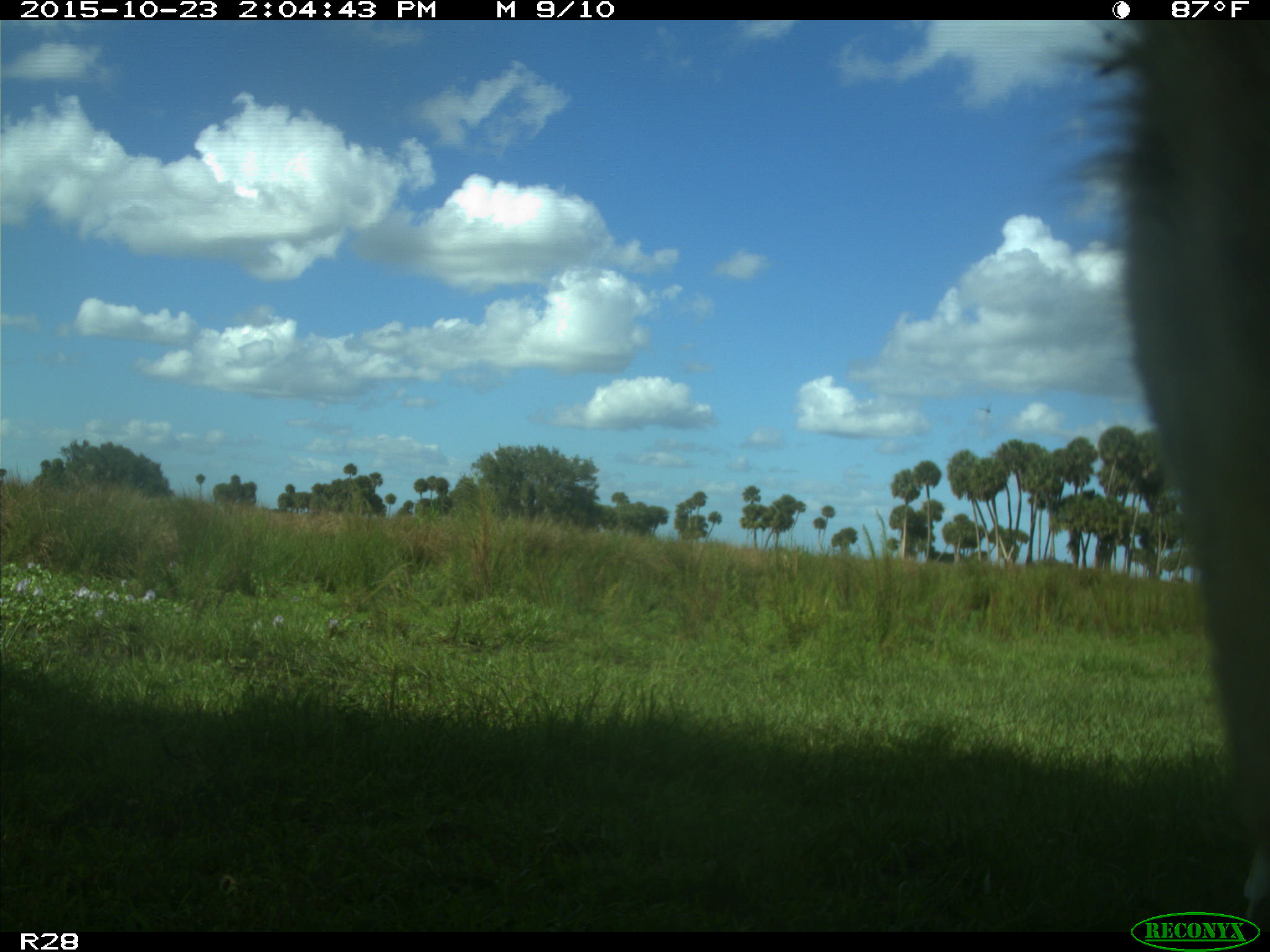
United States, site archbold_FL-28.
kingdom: Animalia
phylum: Chordata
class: Mammalia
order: Artiodactyla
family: Bovidae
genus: Bos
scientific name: Bos taurus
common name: domestic cow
Bos taurus (domestic cow).